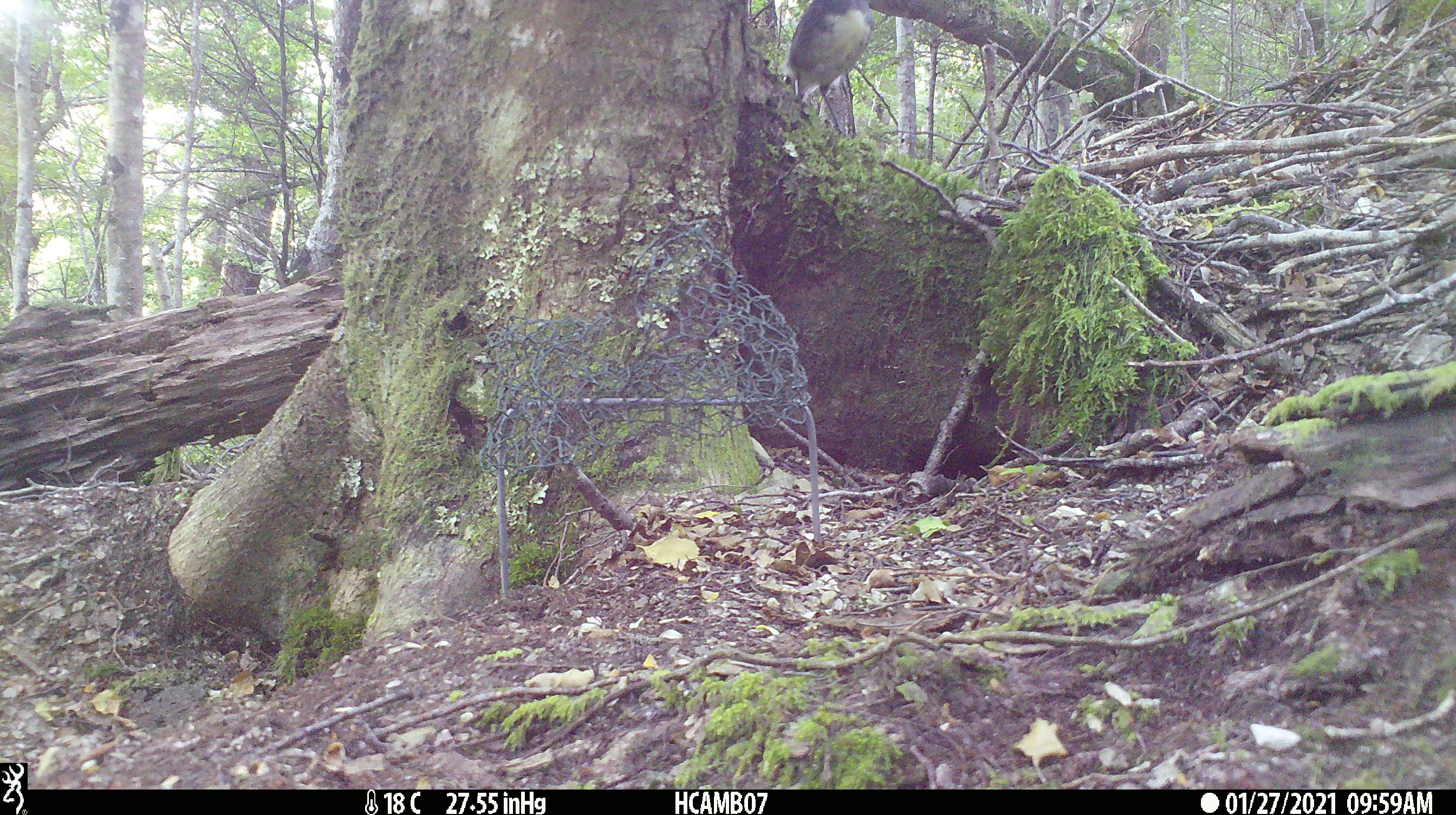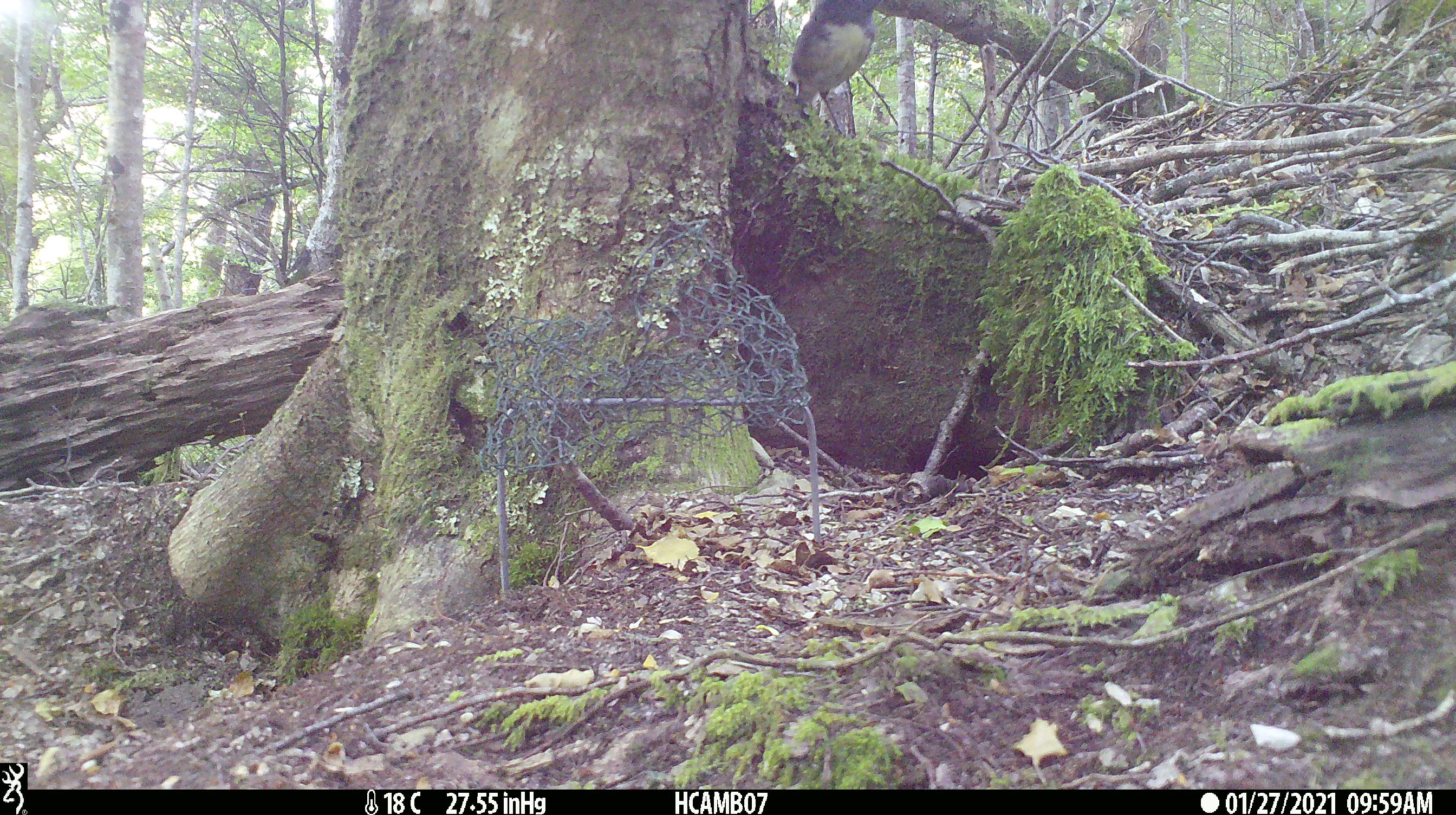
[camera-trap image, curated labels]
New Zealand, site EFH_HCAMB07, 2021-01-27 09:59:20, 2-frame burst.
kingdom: Animalia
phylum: Chordata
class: Aves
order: Passeriformes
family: Petroicidae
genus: Petroica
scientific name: Petroica australis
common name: new zealand robin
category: robin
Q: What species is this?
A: Robin (new zealand robin) (Petroica australis).